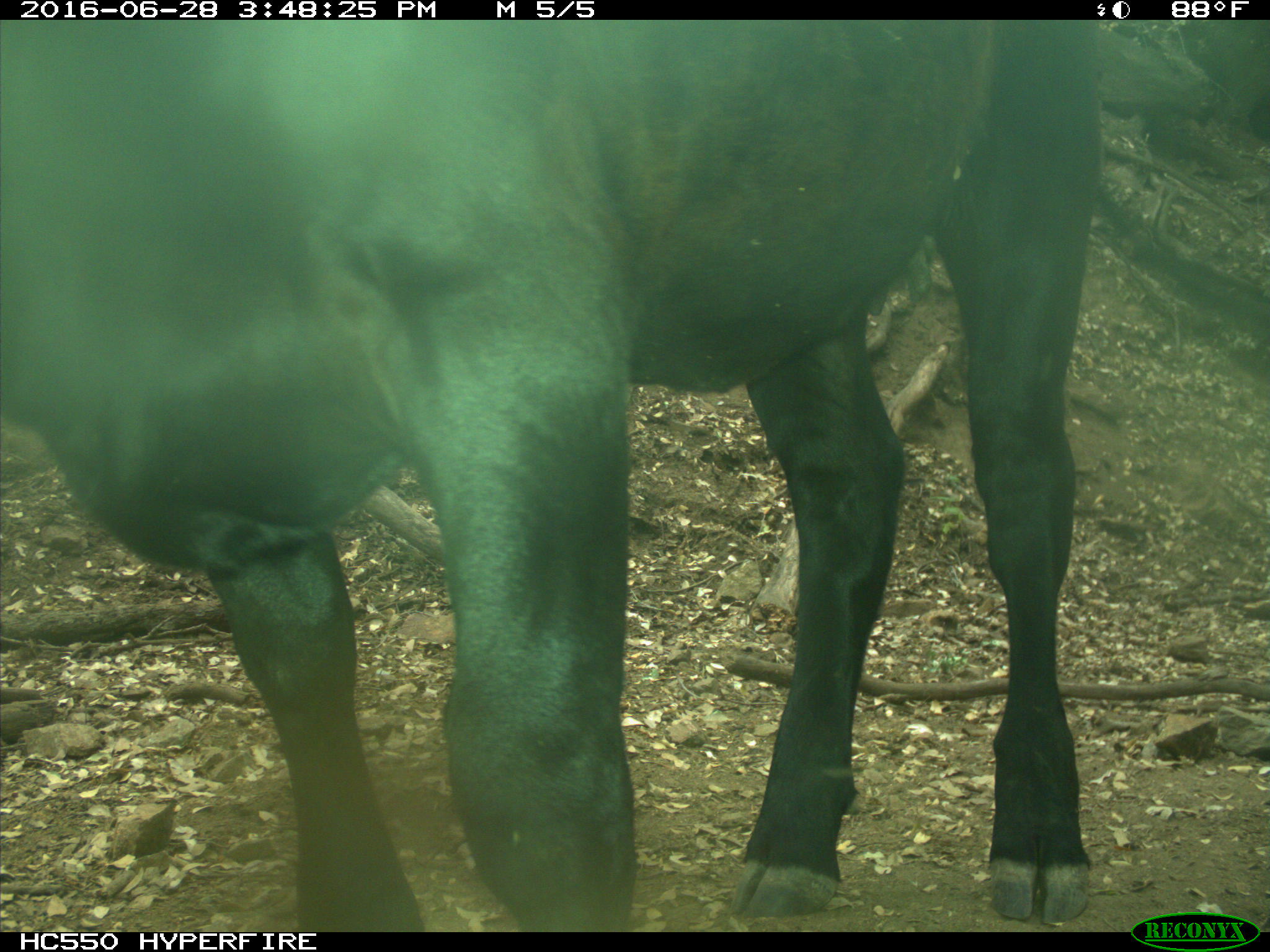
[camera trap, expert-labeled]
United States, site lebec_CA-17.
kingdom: Animalia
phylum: Chordata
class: Mammalia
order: Artiodactyla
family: Bovidae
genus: Bos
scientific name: Bos taurus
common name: domestic cow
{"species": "Bos taurus (domestic cow)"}